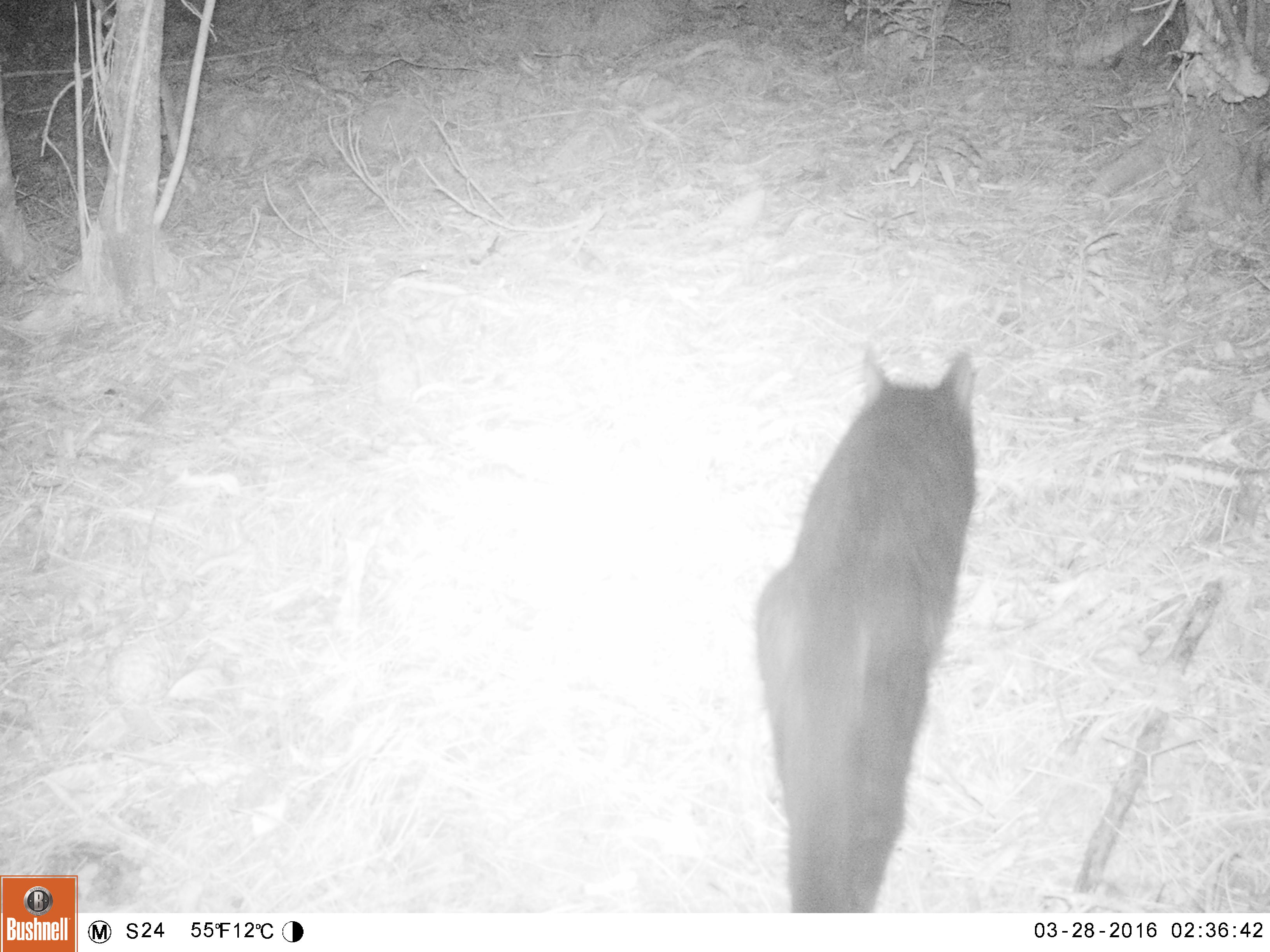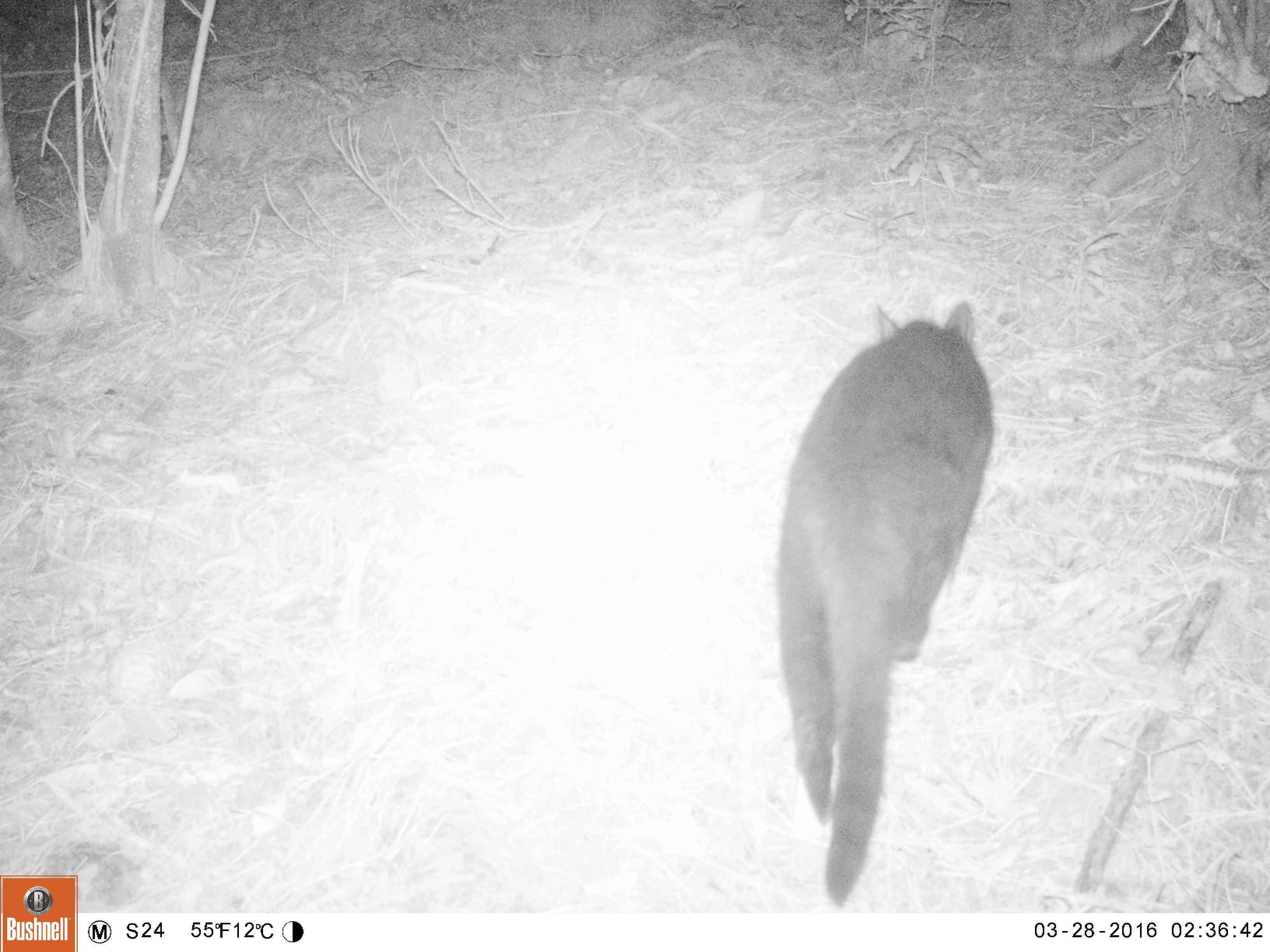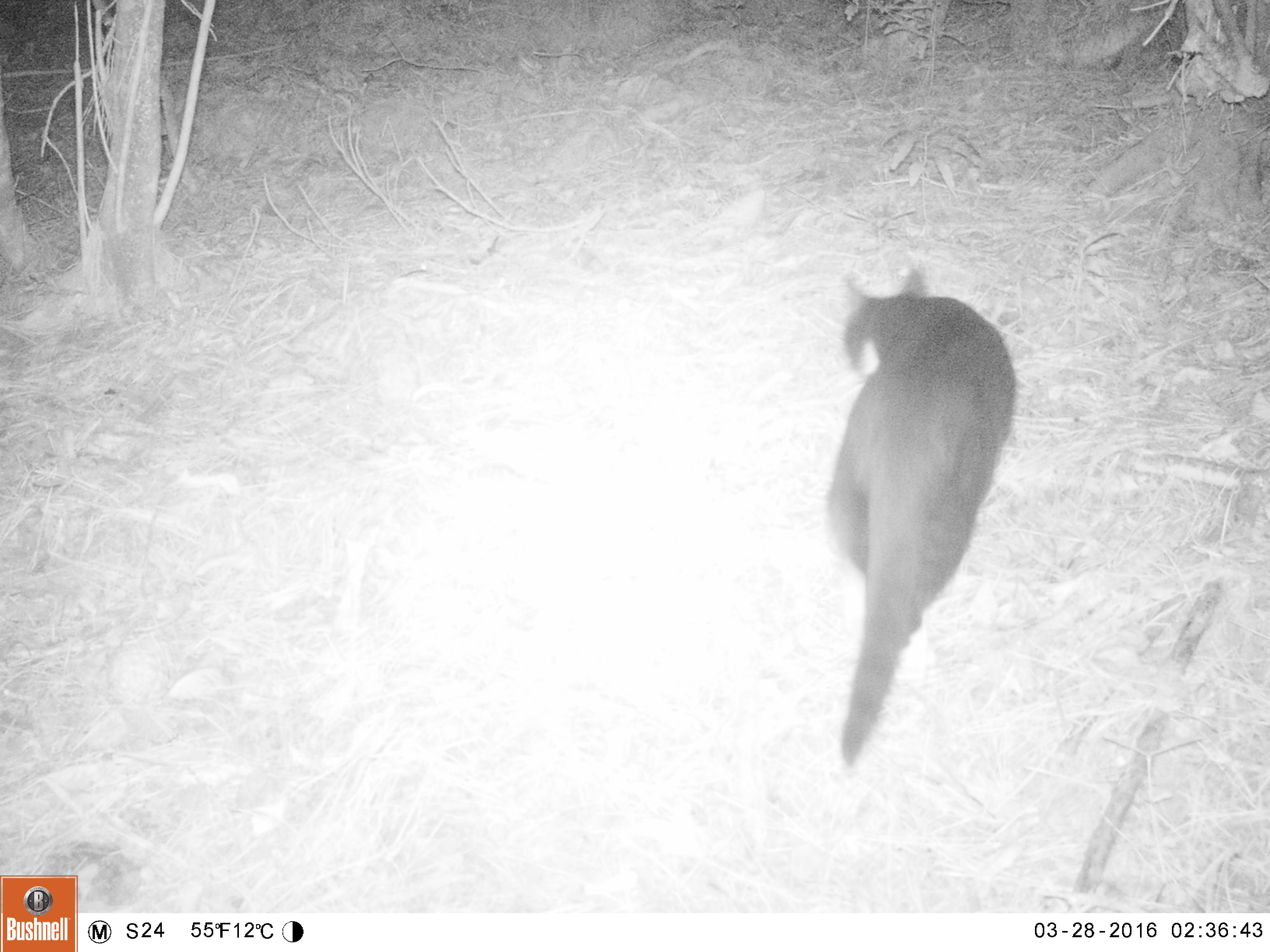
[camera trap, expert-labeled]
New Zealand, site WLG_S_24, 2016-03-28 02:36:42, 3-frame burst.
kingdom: Animalia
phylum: Chordata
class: Mammalia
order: Carnivora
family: Felidae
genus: Felis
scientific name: Felis catus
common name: domestic cat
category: cat